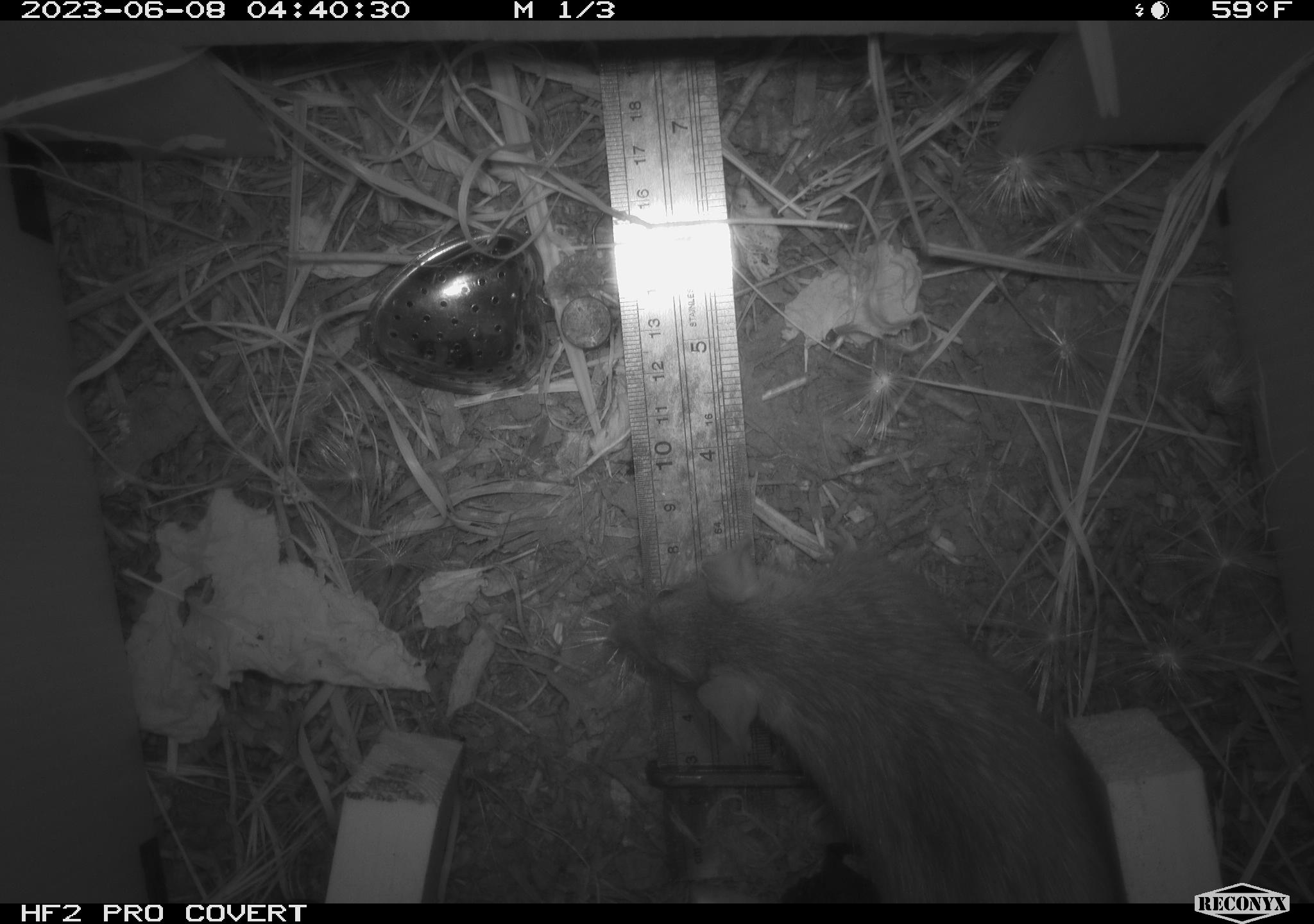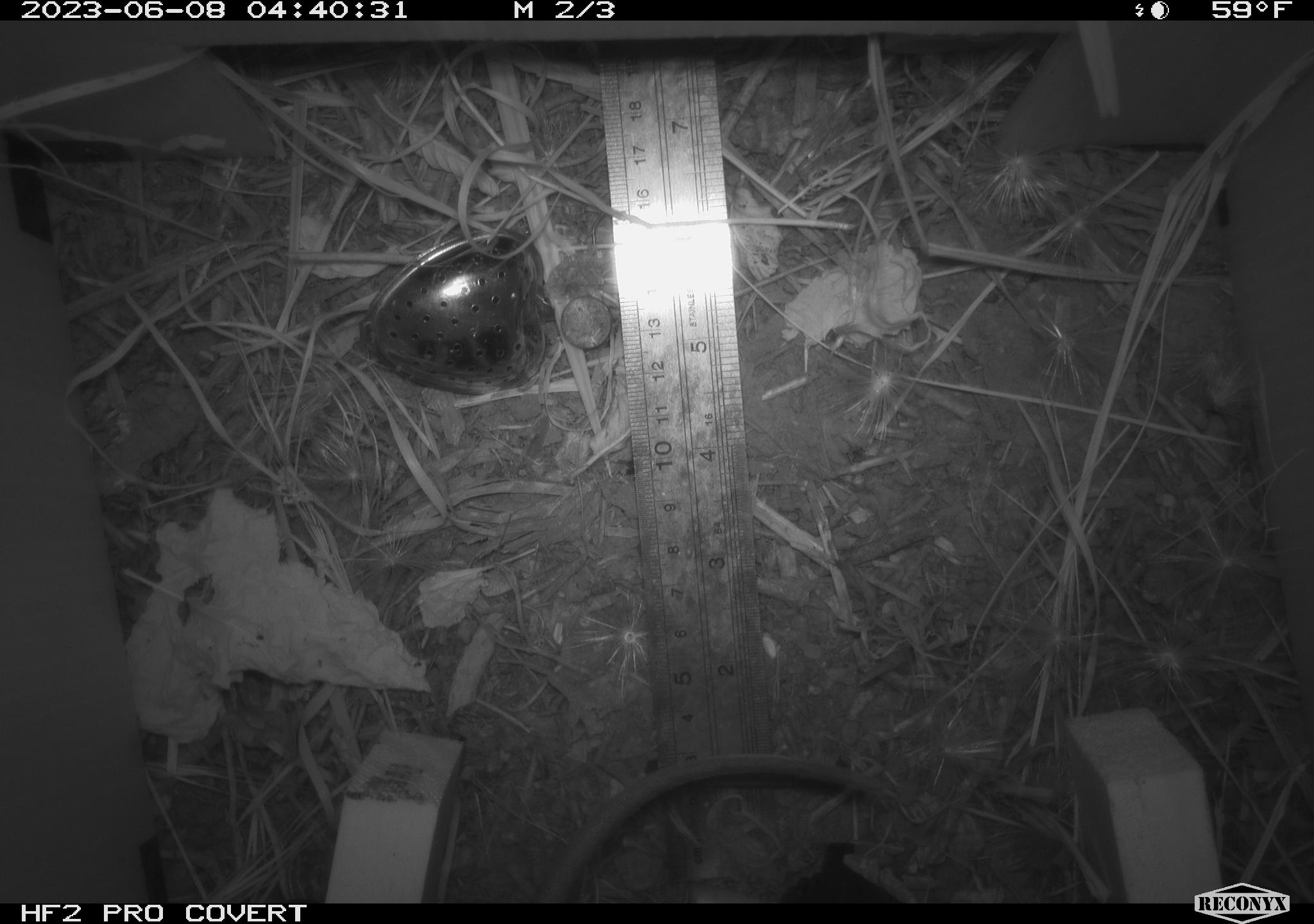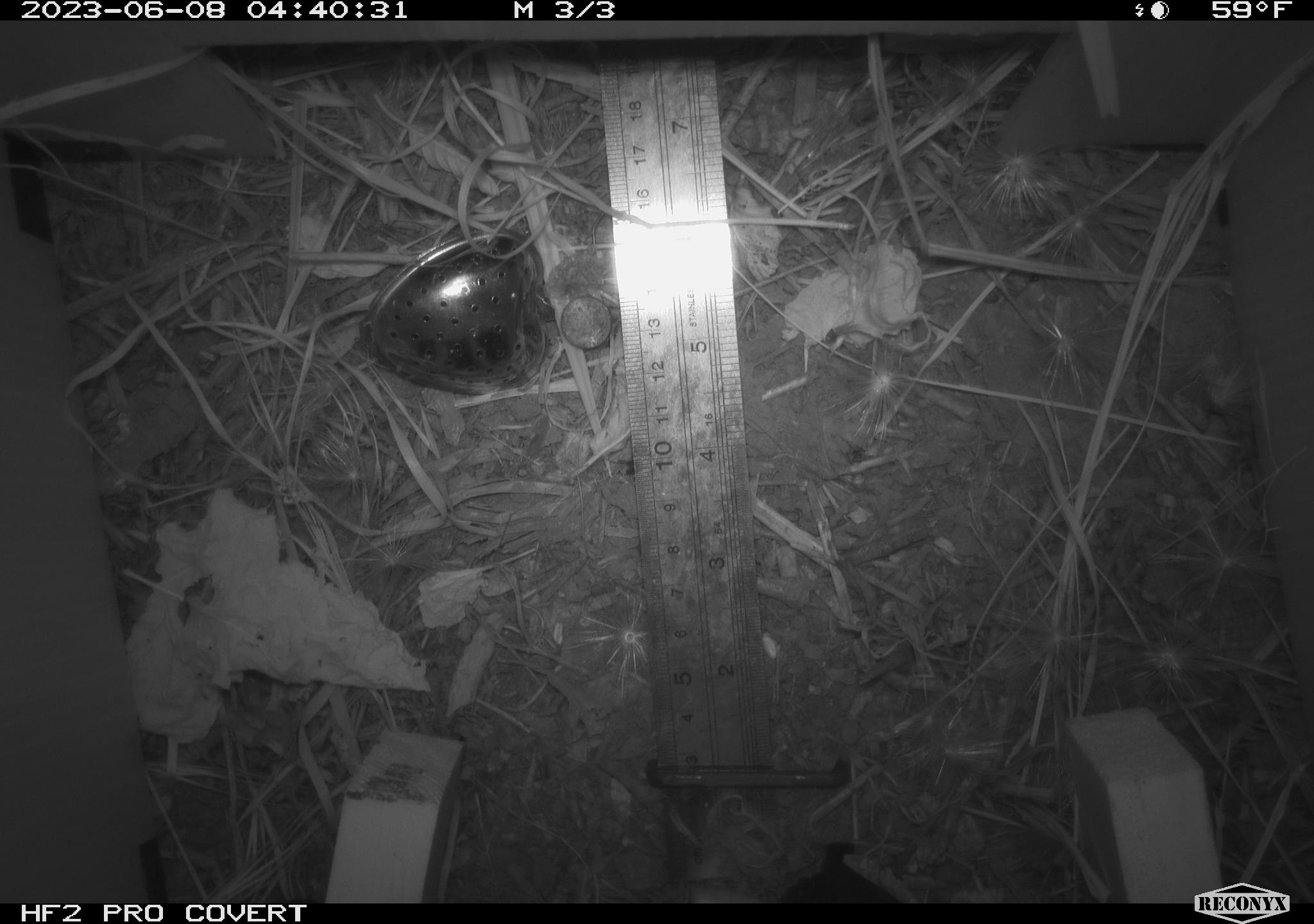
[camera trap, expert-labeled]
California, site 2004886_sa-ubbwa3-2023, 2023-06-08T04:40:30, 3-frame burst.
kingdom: Animalia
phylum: Chordata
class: Mammalia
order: Rodentia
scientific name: Rodentia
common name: mouse species